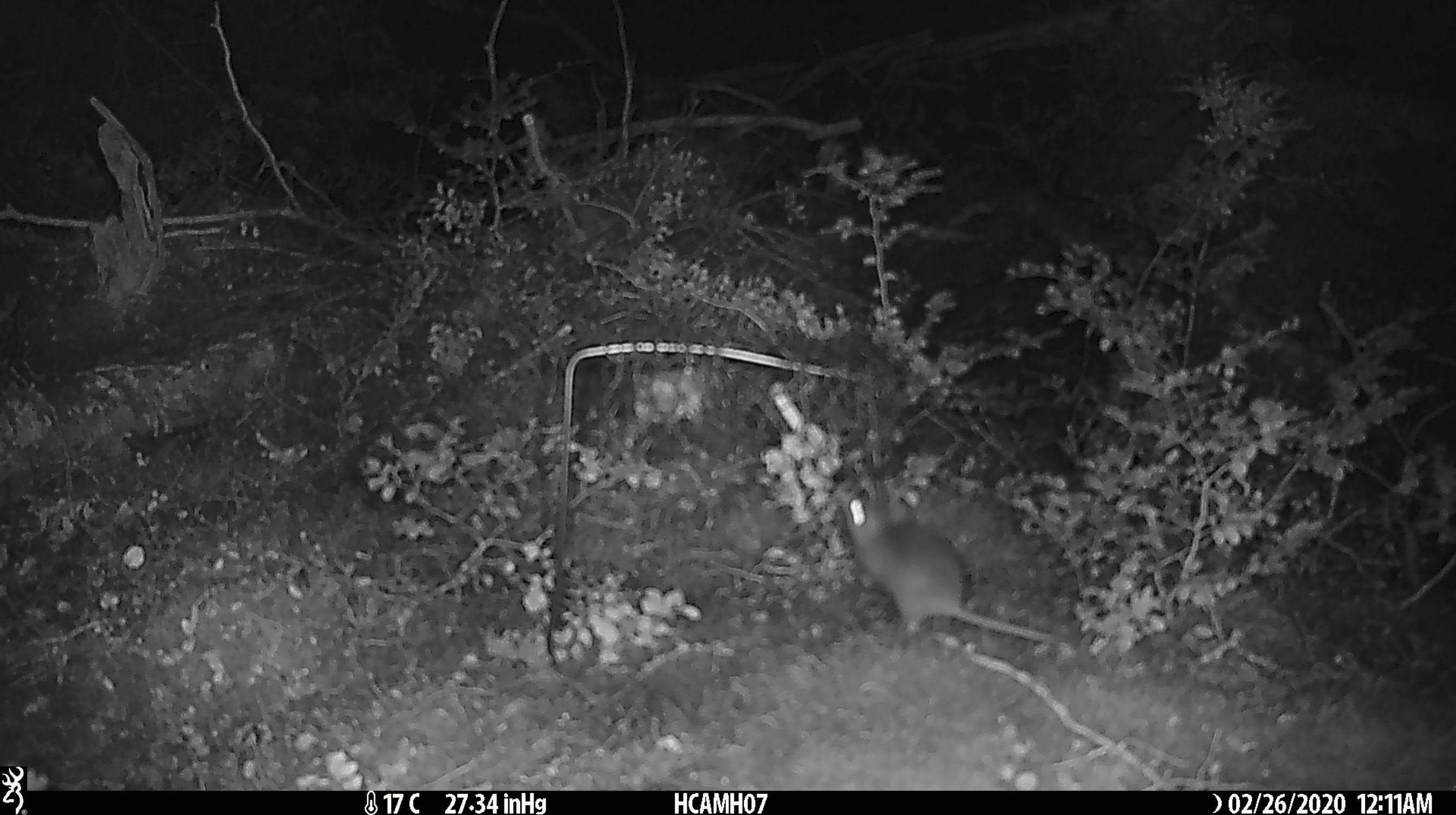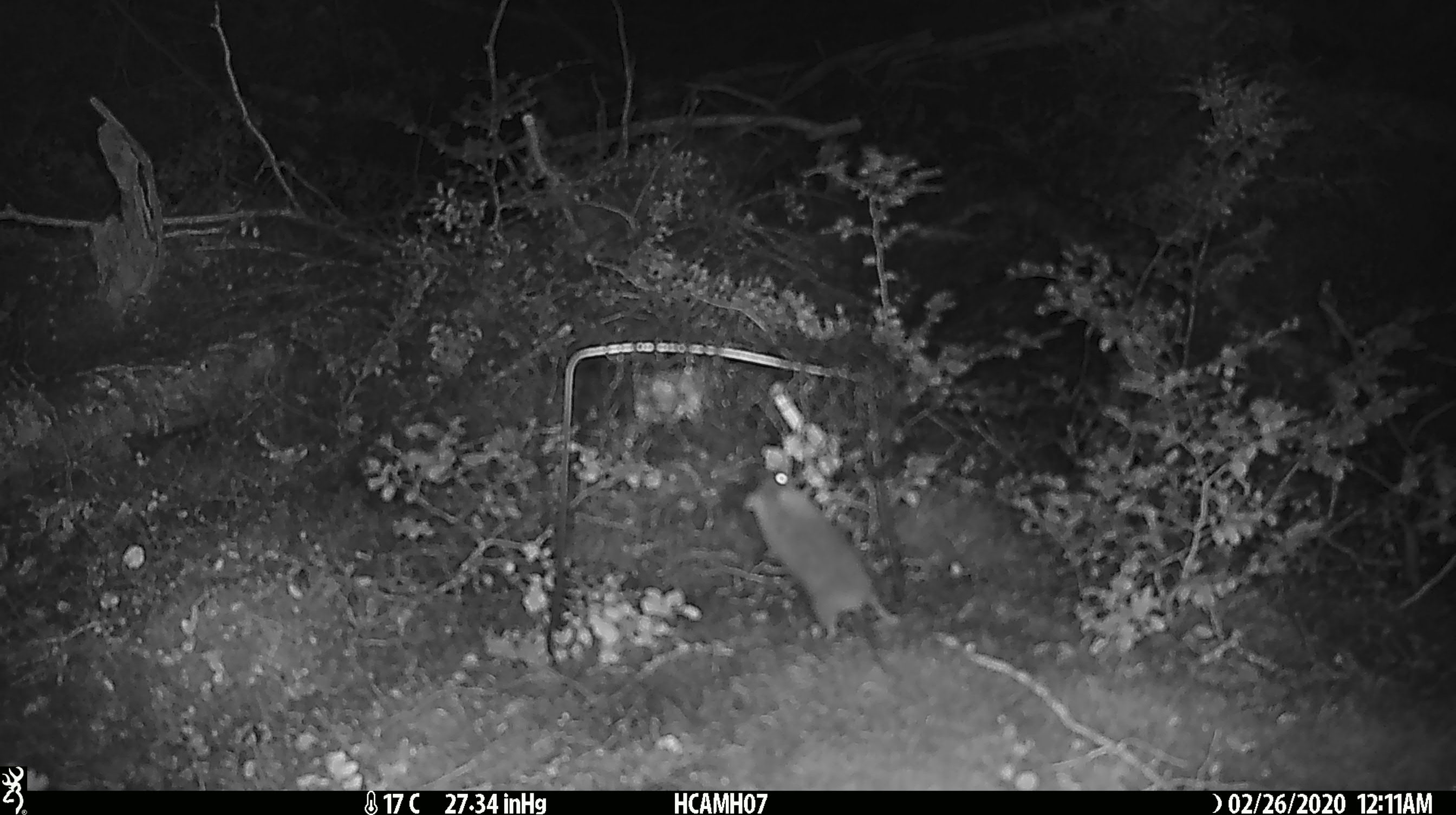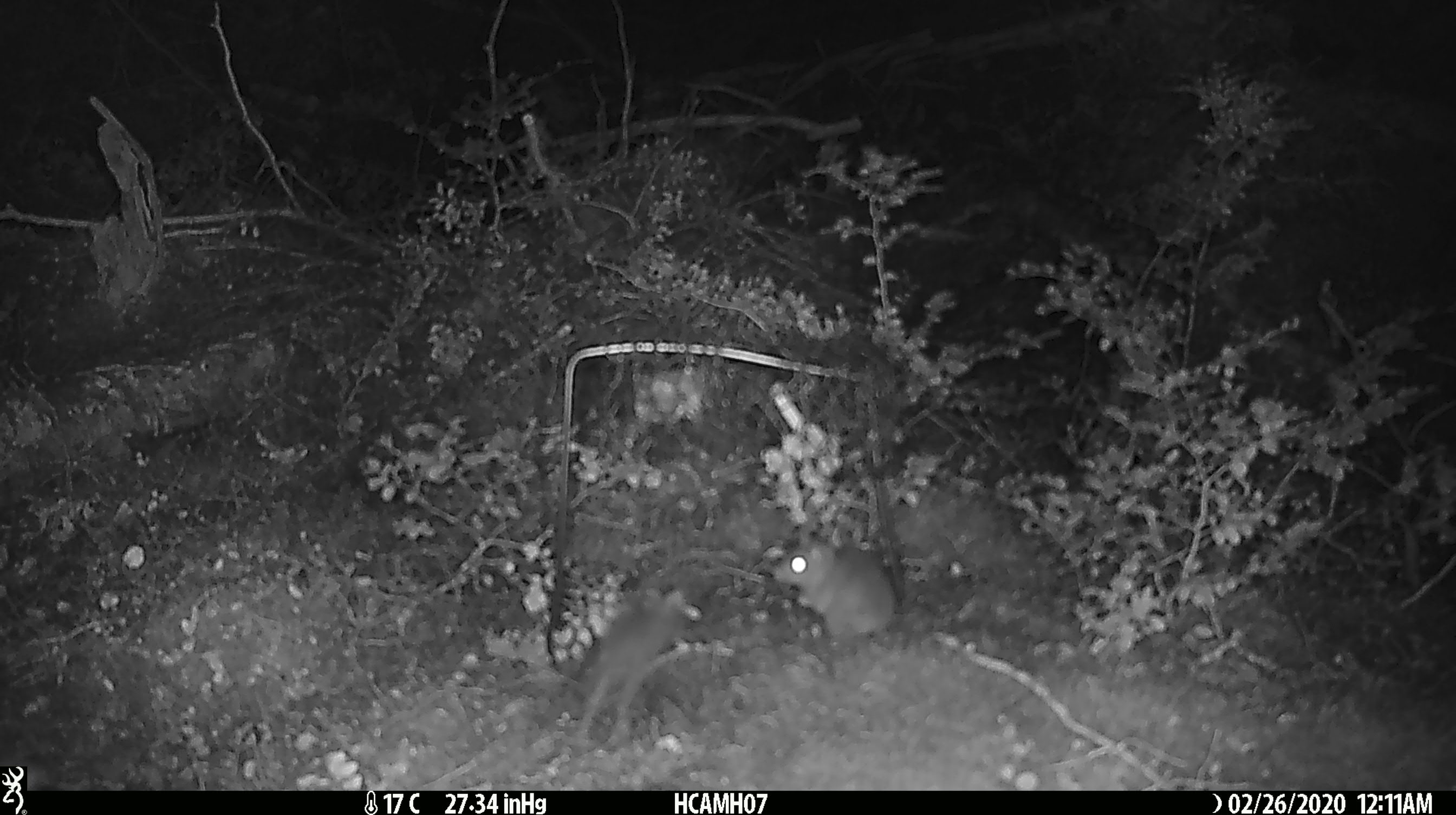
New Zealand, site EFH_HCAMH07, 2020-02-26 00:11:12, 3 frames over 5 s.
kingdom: Animalia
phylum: Chordata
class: Mammalia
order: Rodentia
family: Muridae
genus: Mus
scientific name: Mus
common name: mouse